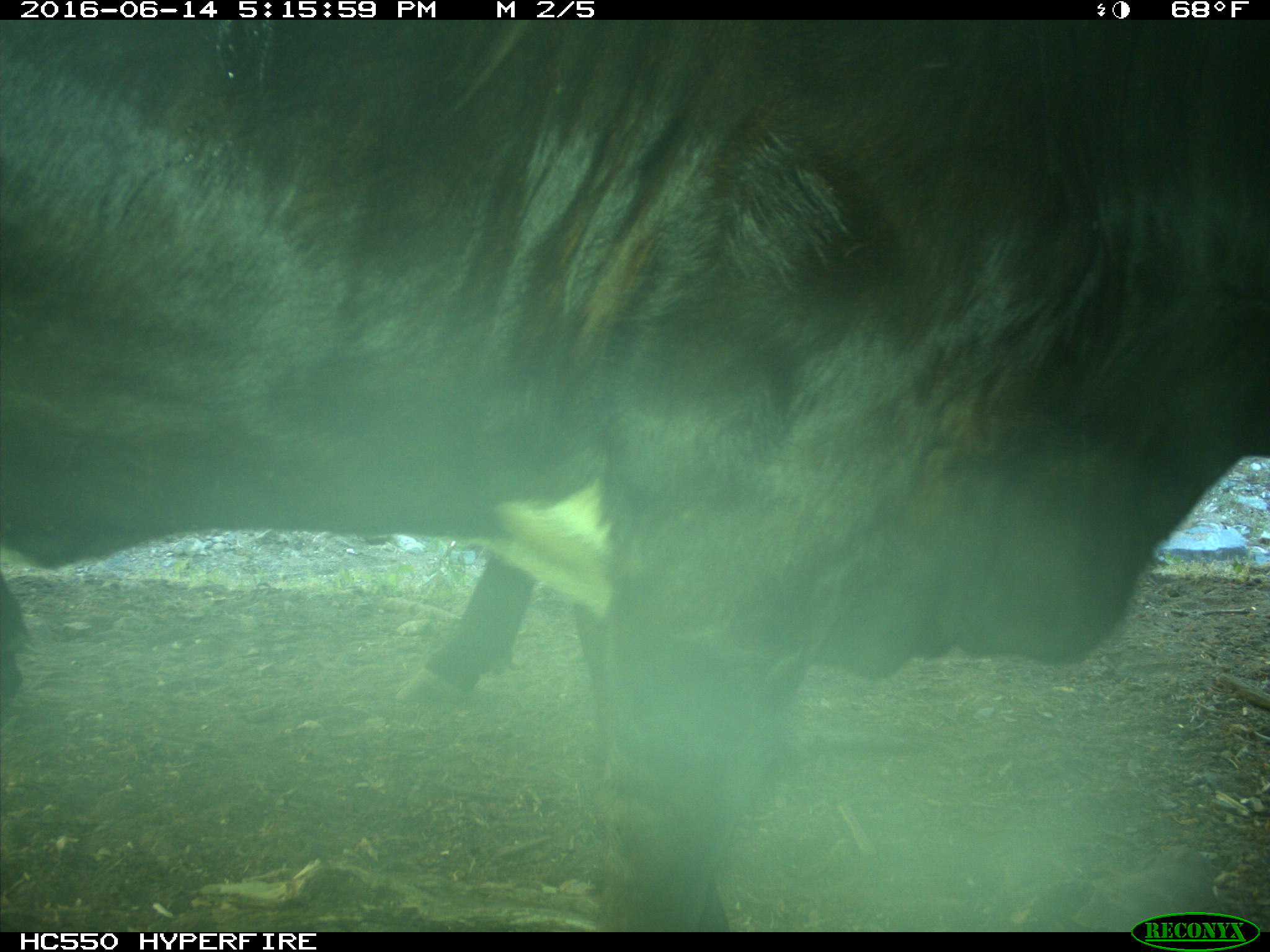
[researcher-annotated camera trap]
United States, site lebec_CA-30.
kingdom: Animalia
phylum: Chordata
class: Mammalia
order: Artiodactyla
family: Bovidae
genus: Bos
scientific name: Bos taurus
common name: domestic cow